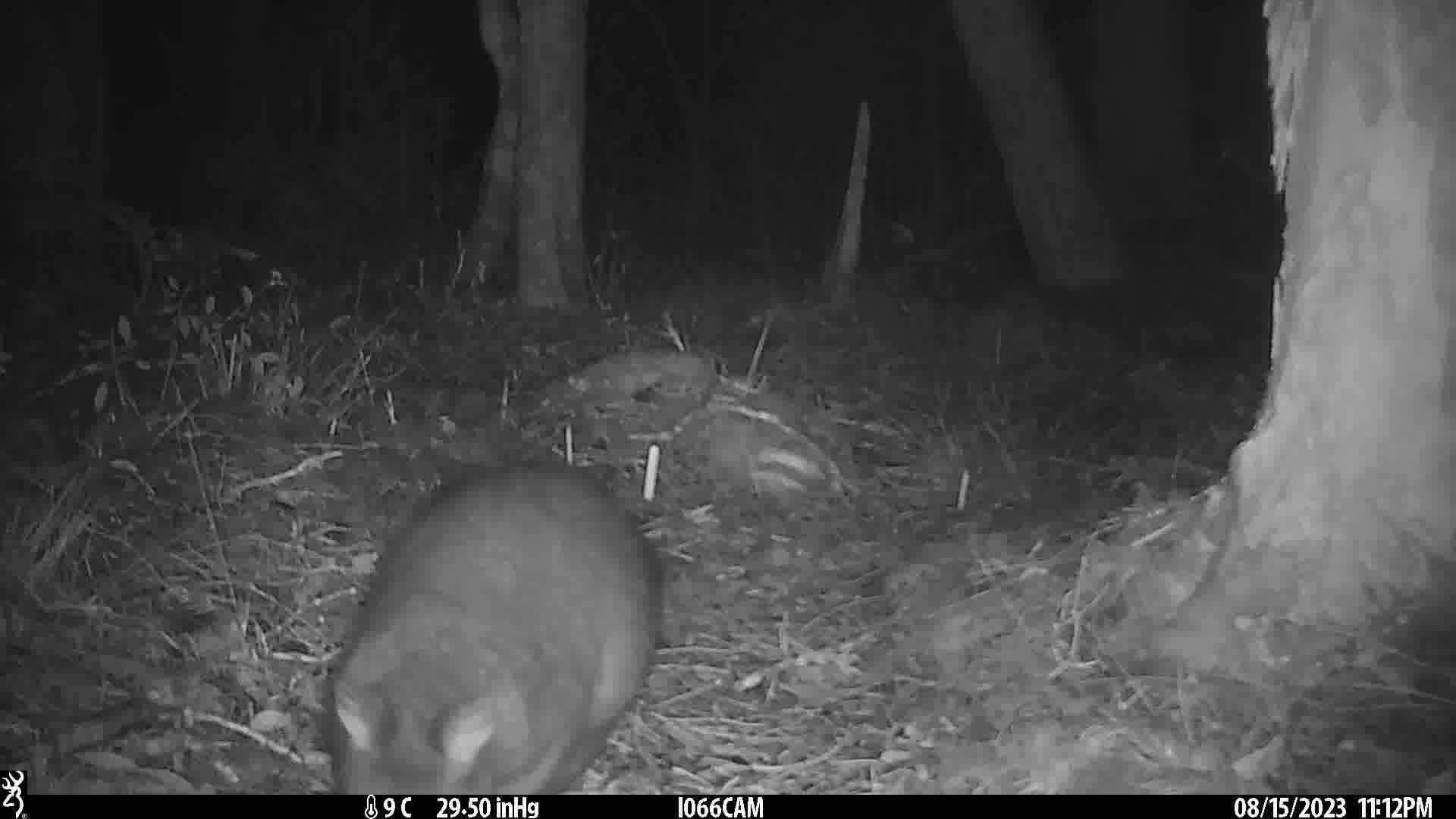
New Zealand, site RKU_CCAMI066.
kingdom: Animalia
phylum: Chordata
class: Mammalia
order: Diprotodontia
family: Phalangeridae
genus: Trichosurus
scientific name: Trichosurus vulpecula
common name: common brushtail possum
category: possum